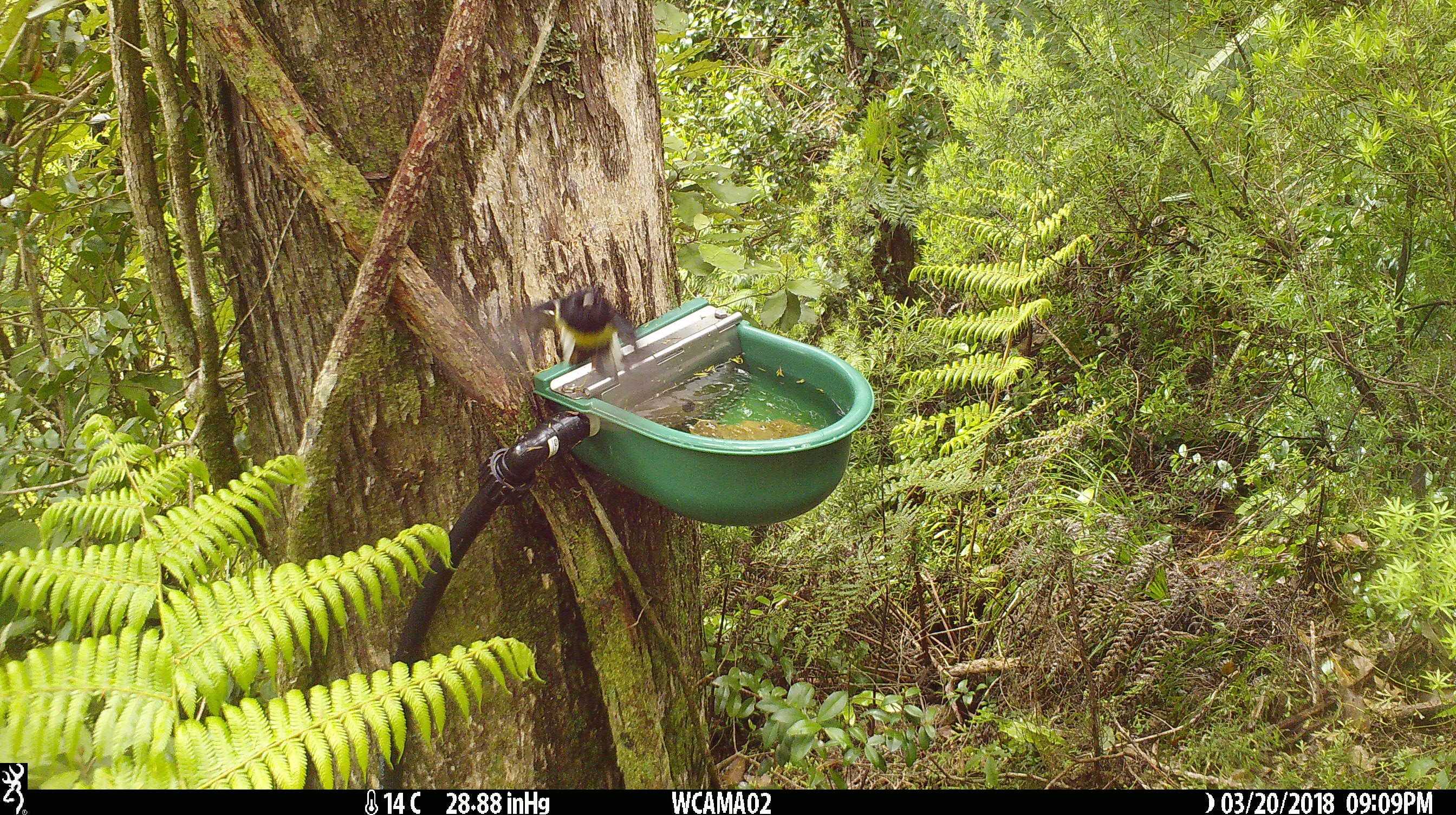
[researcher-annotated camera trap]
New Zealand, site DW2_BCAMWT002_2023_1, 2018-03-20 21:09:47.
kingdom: Animalia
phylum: Chordata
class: Aves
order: Passeriformes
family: Petroicidae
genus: Petroica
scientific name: Petroica macrocephala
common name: tomtit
Tomtit (Petroica macrocephala).